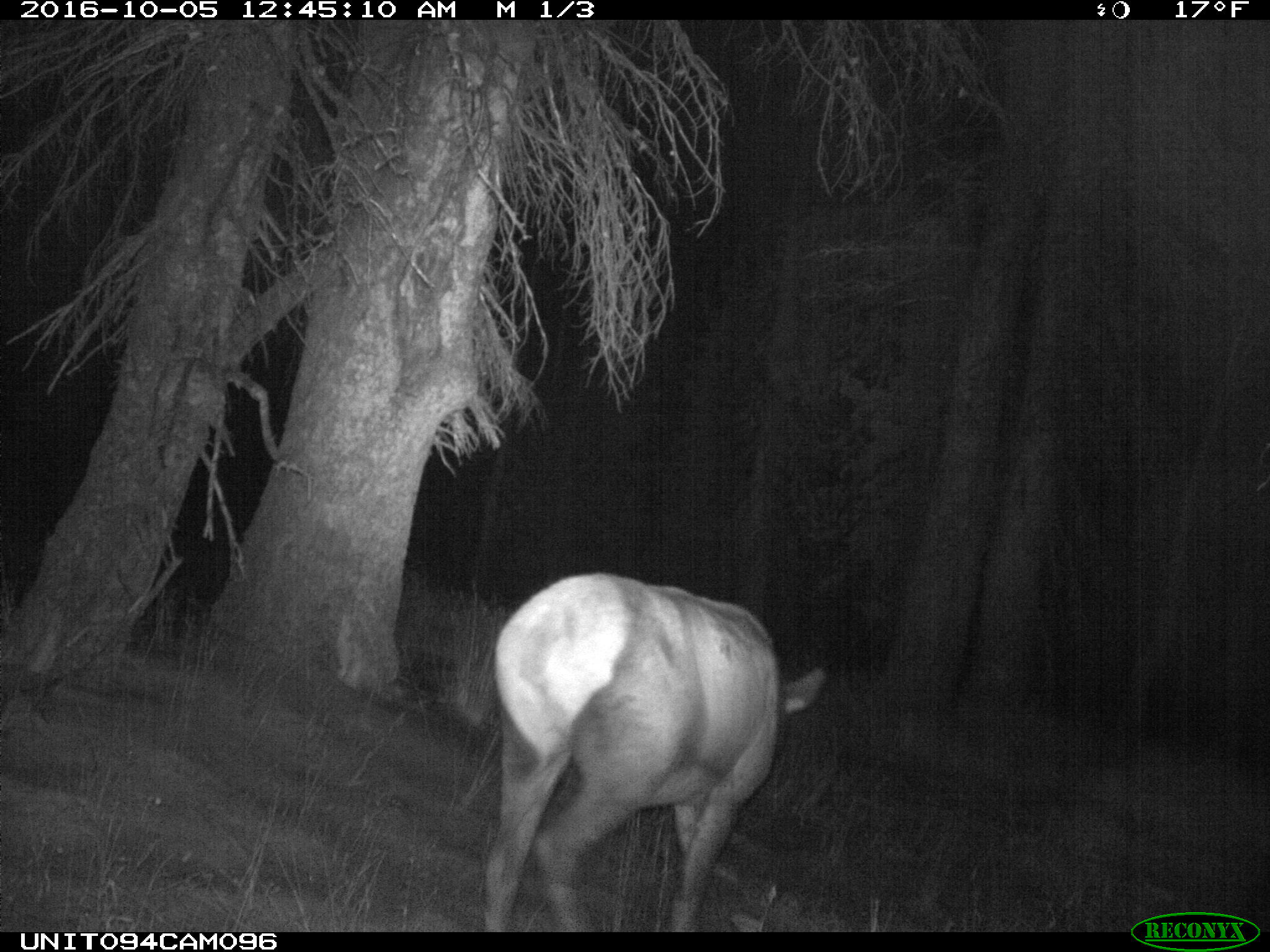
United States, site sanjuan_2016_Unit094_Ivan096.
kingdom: Animalia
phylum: Chordata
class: Mammalia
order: Artiodactyla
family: Cervidae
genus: Cervus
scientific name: Cervus elaphus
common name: red deer